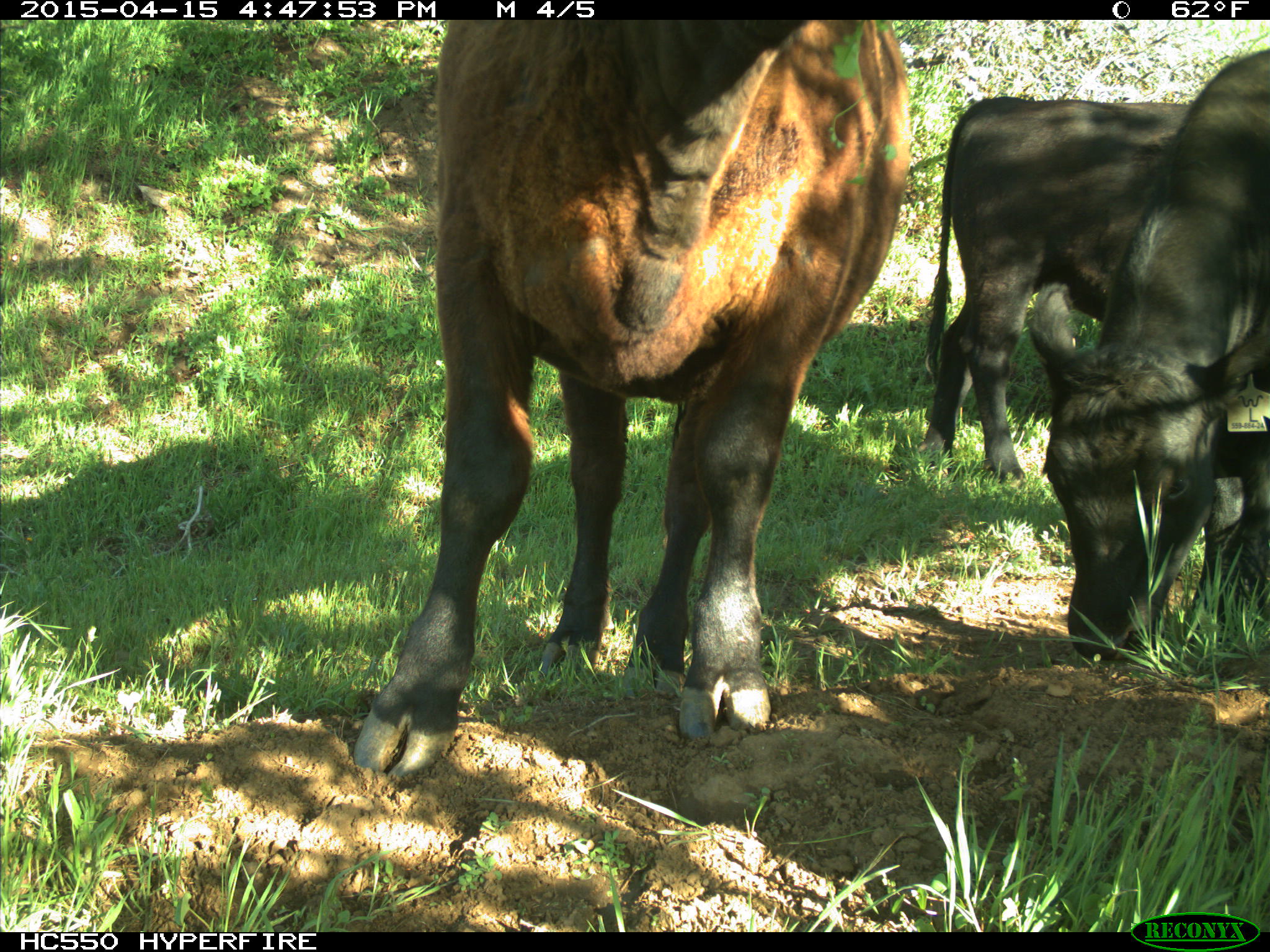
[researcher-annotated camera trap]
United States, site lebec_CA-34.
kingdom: Animalia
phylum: Chordata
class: Mammalia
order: Artiodactyla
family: Bovidae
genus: Bos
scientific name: Bos taurus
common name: domestic cow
Bos taurus (domestic cow).